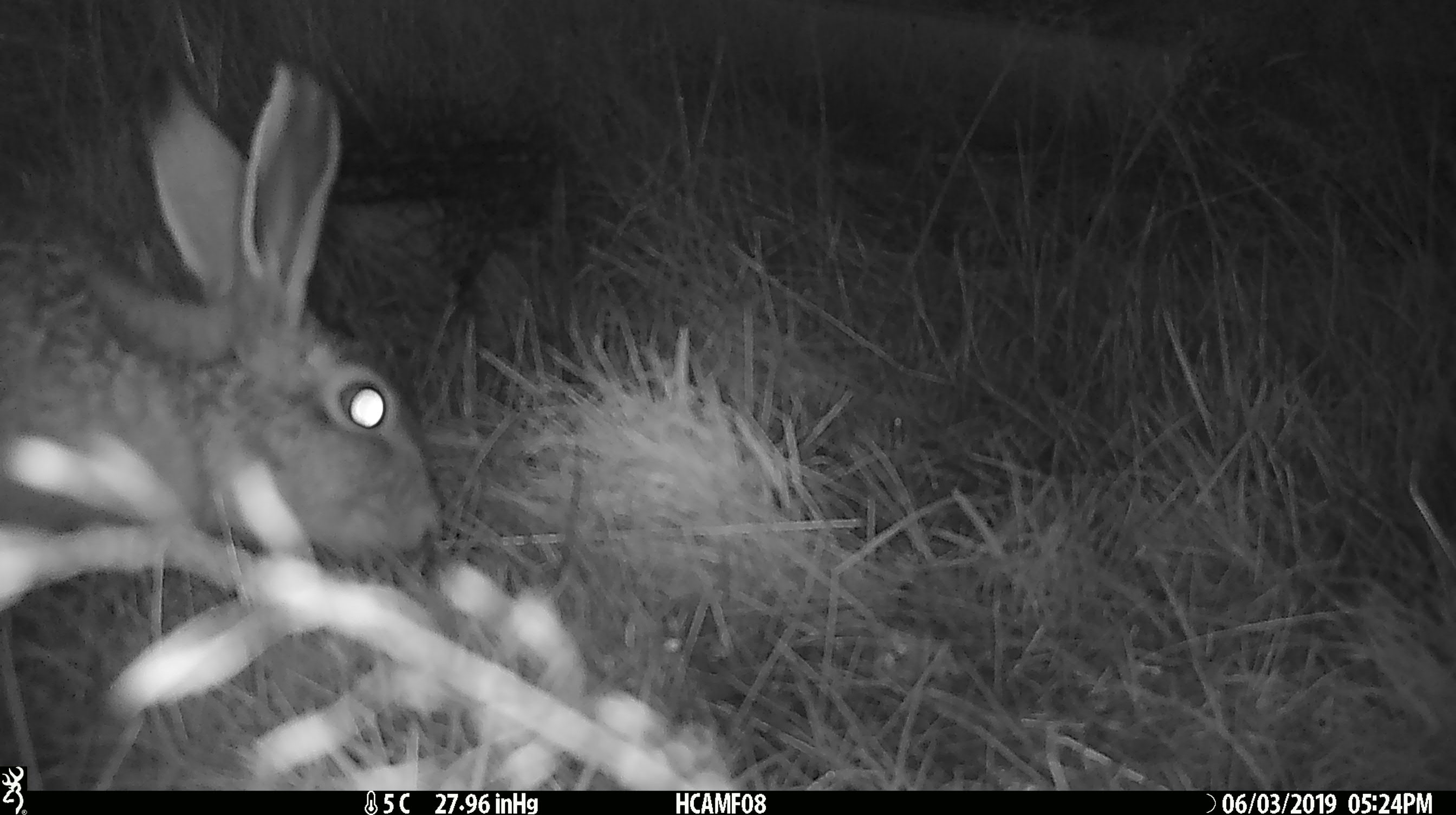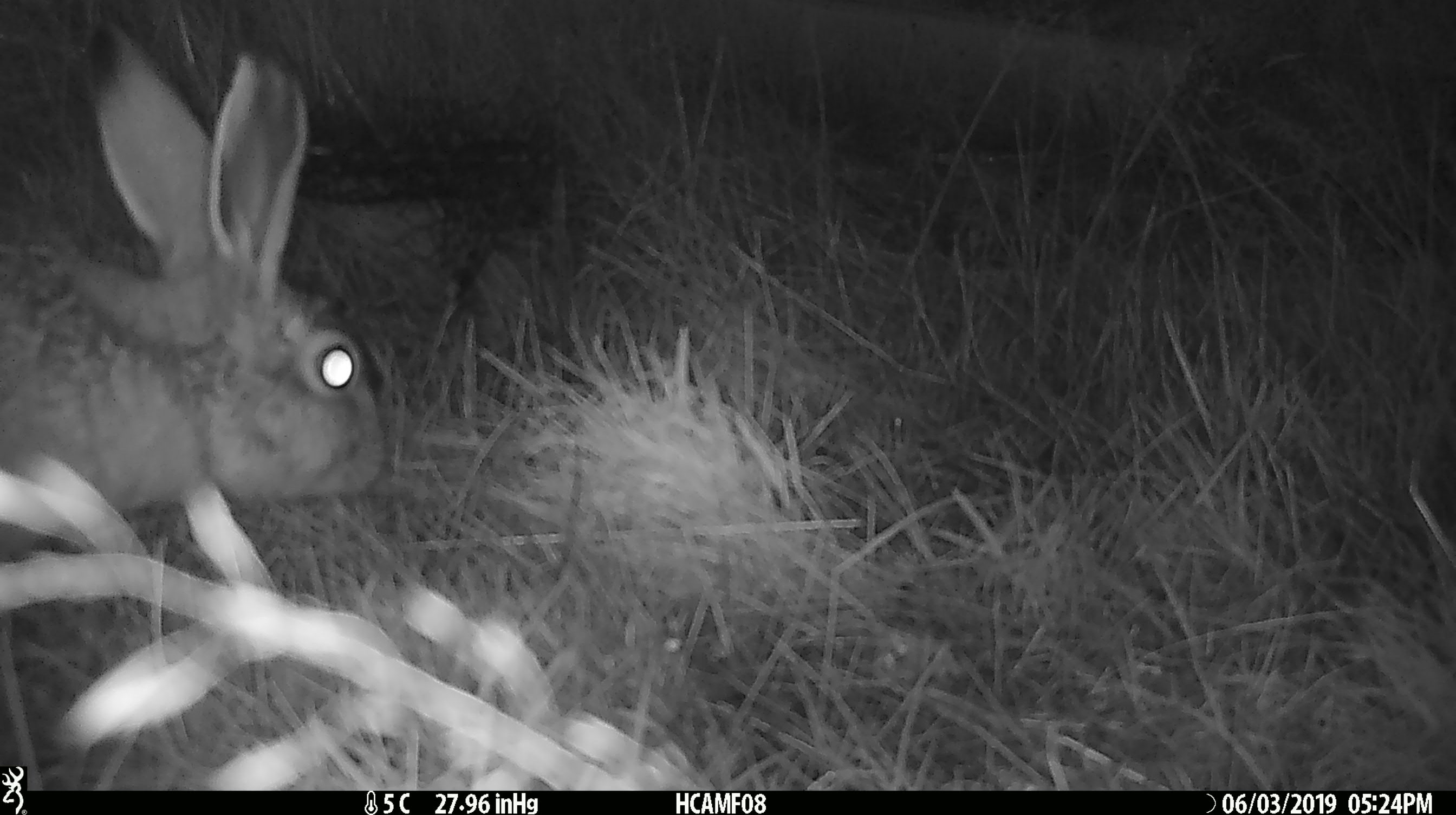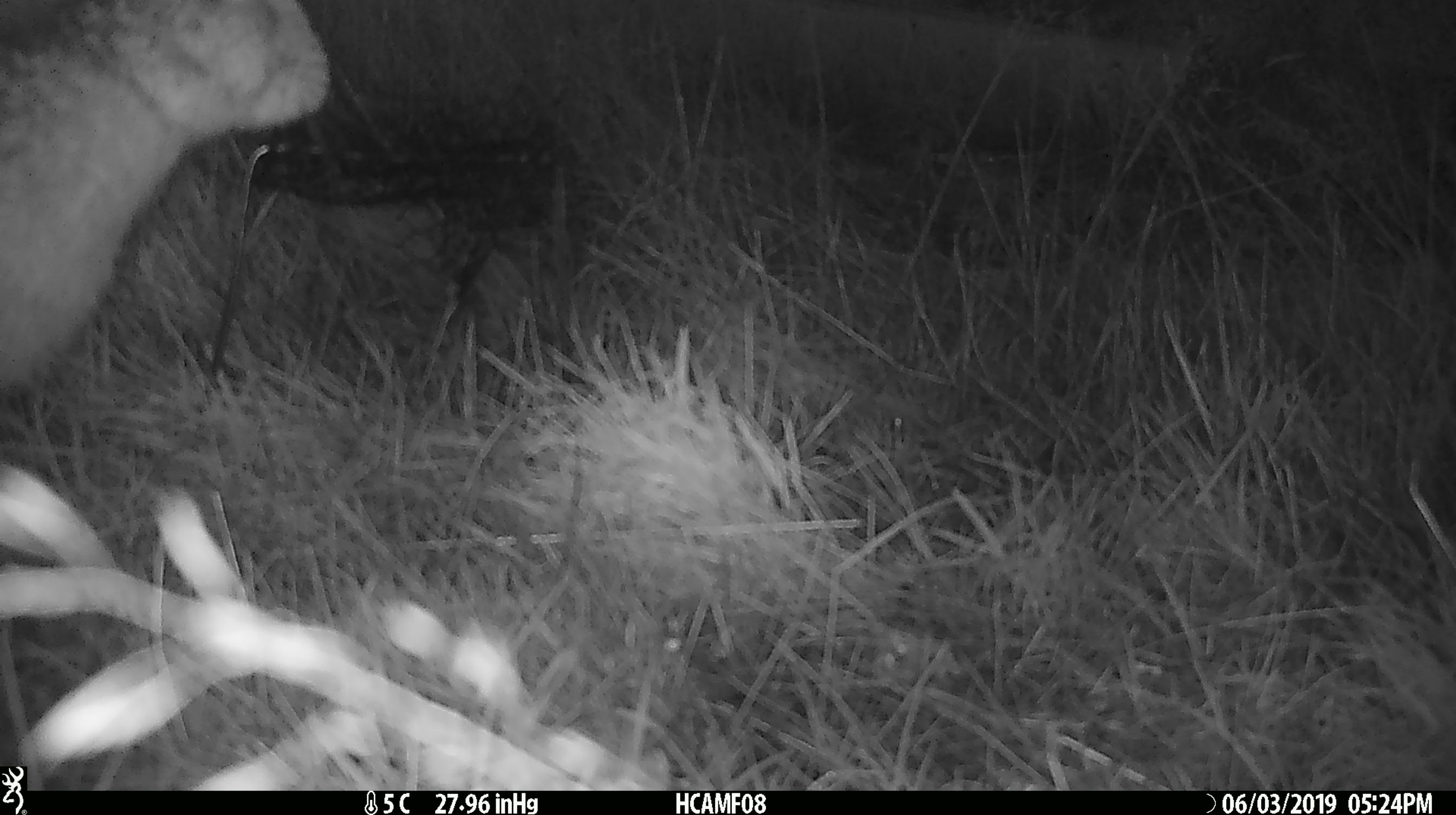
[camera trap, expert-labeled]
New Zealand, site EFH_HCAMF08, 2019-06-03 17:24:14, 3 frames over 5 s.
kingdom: Animalia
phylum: Chordata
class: Mammalia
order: Lagomorpha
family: Leporidae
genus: Lepus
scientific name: Lepus europaeus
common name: brown hare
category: hare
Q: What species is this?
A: Hare (brown hare) (Lepus europaeus).